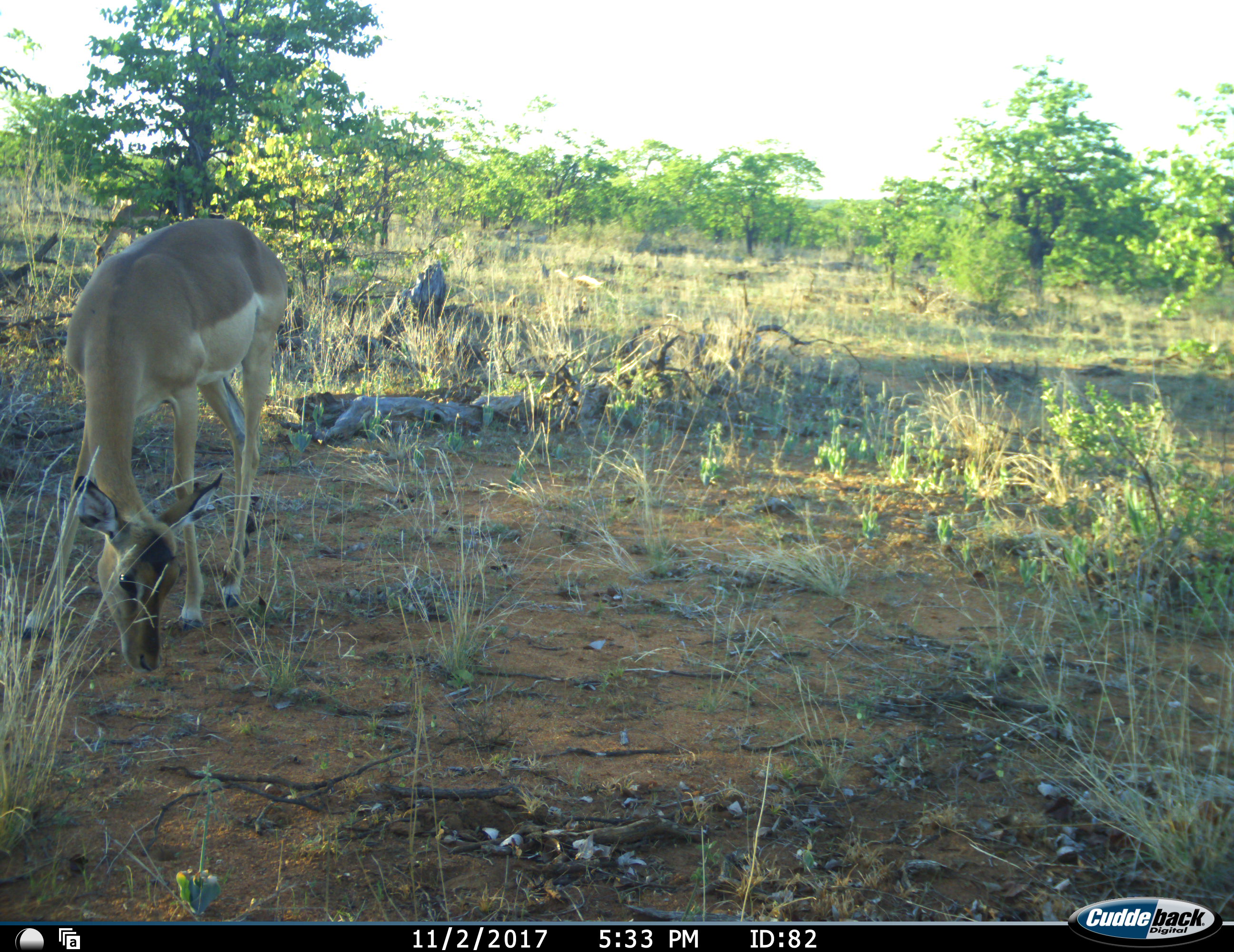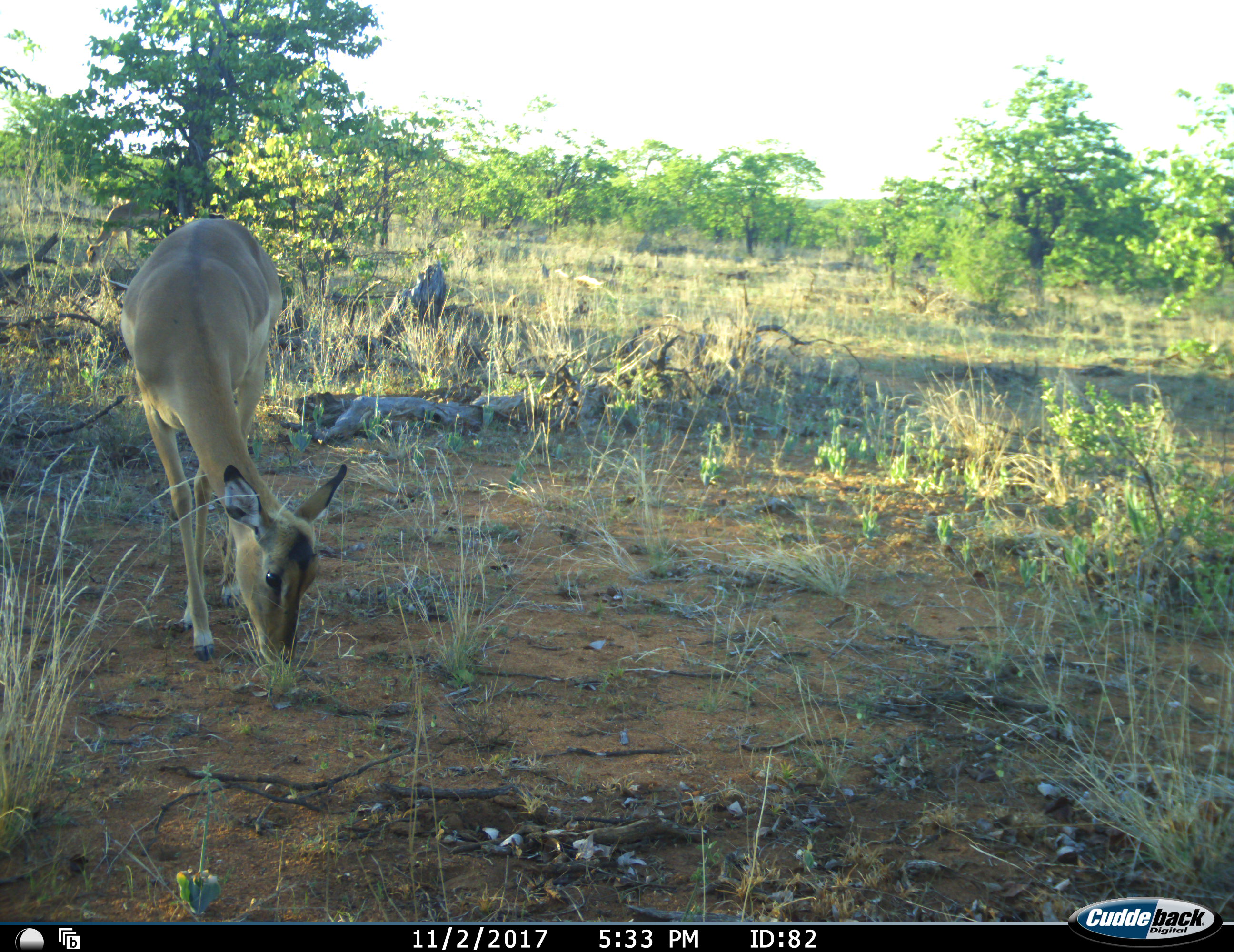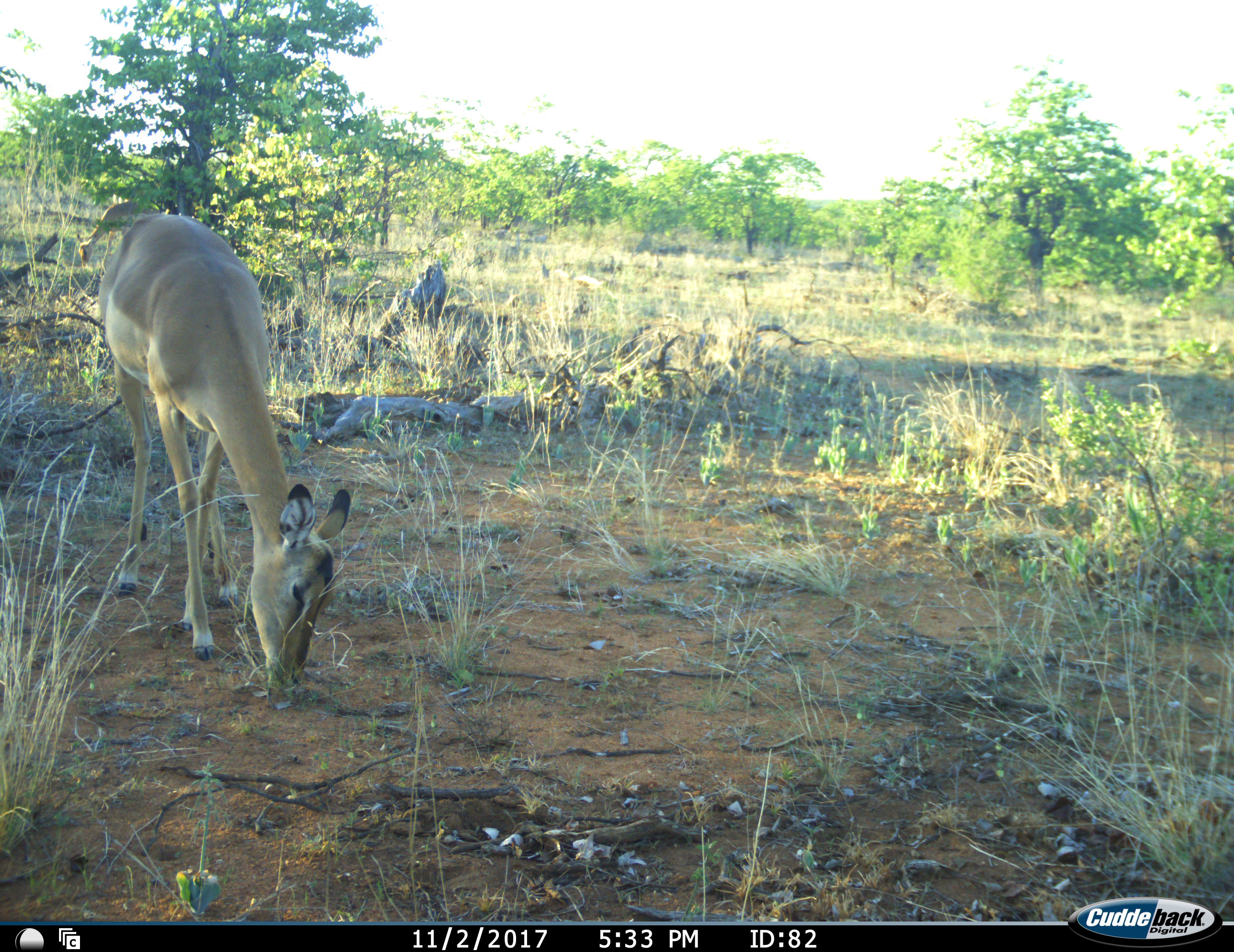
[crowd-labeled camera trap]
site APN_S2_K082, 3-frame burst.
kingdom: Animalia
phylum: Chordata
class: Mammalia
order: Artiodactyla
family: Bovidae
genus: Aepyceros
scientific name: Aepyceros melampus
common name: impala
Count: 1.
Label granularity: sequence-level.